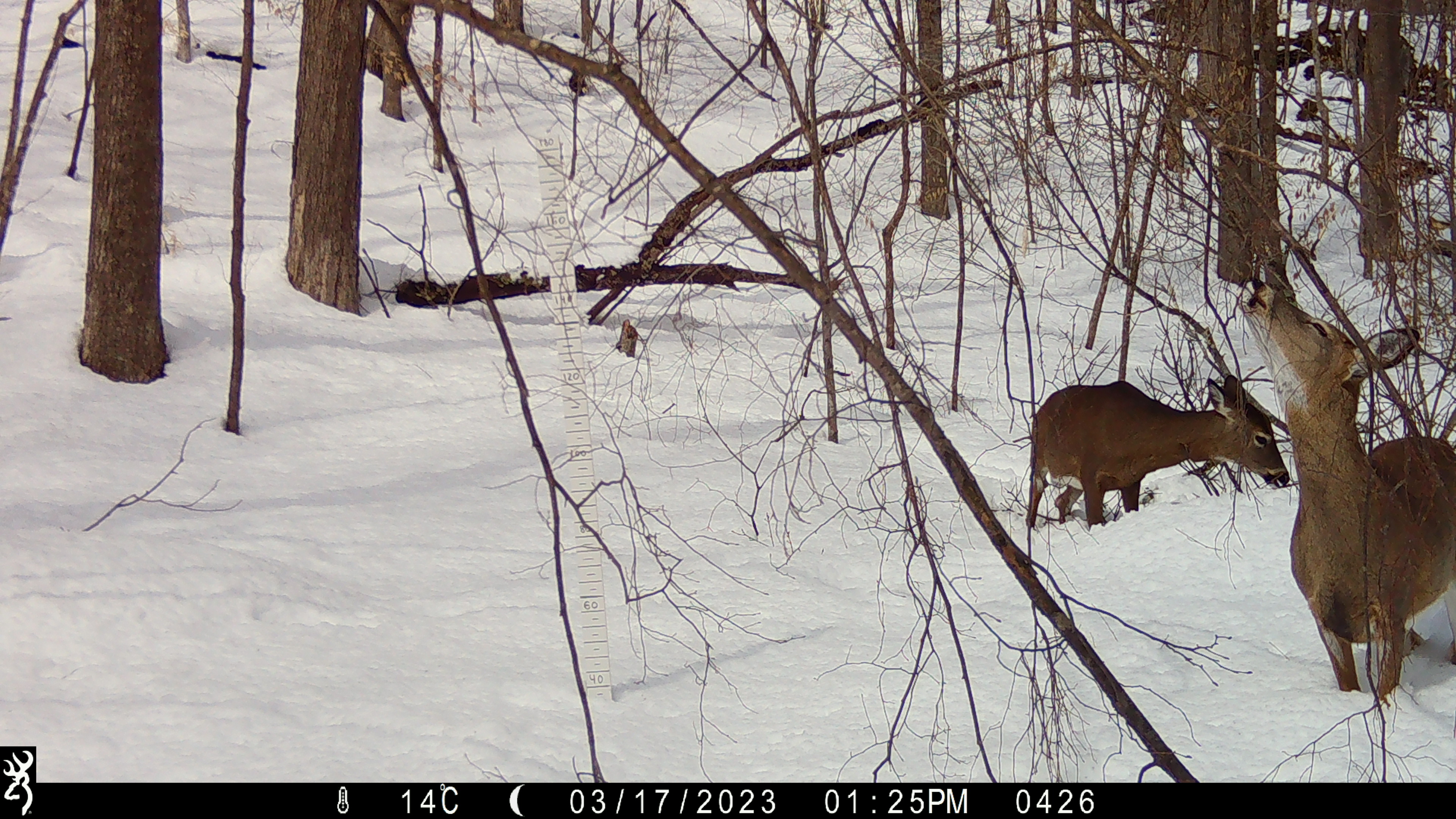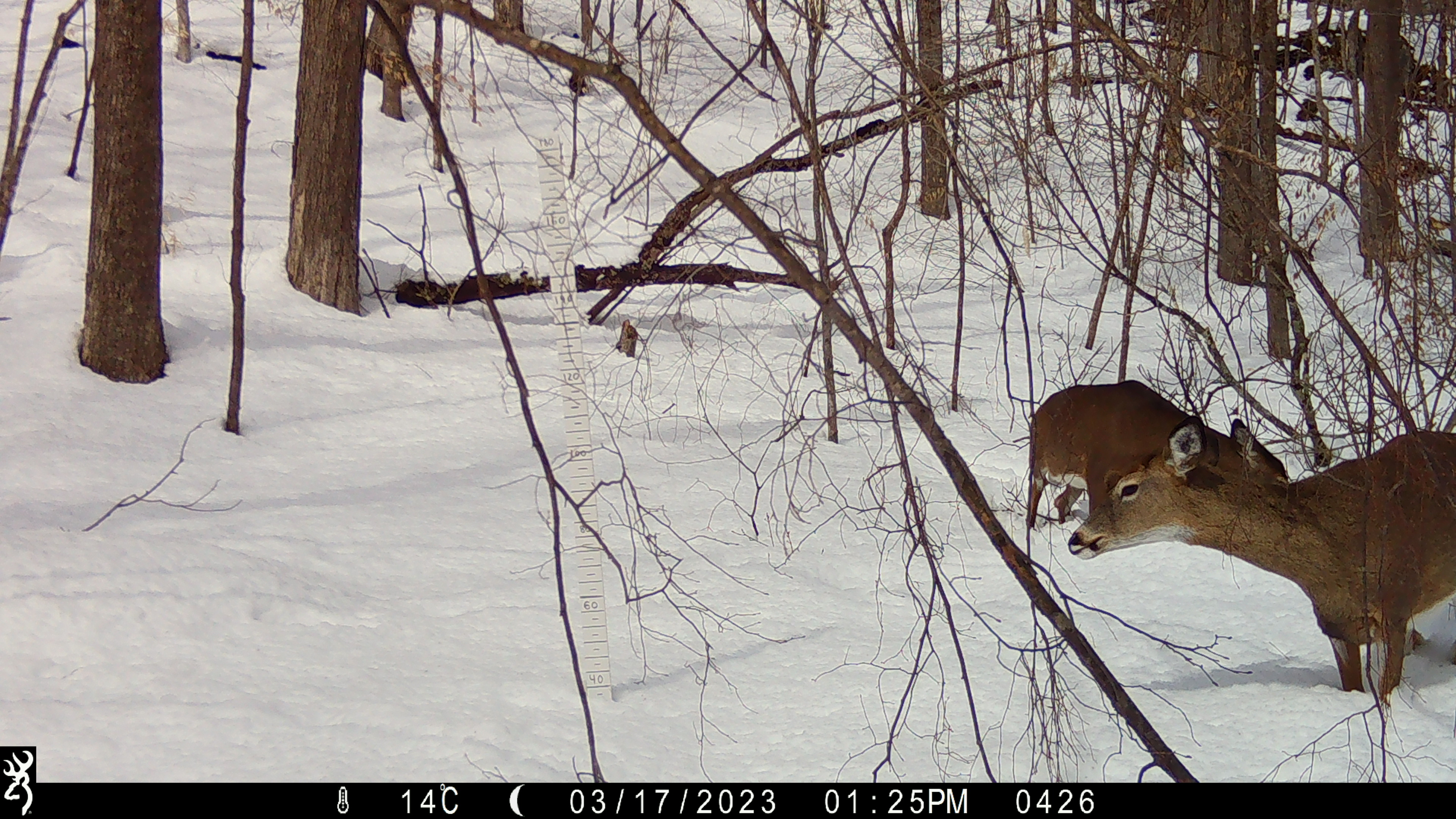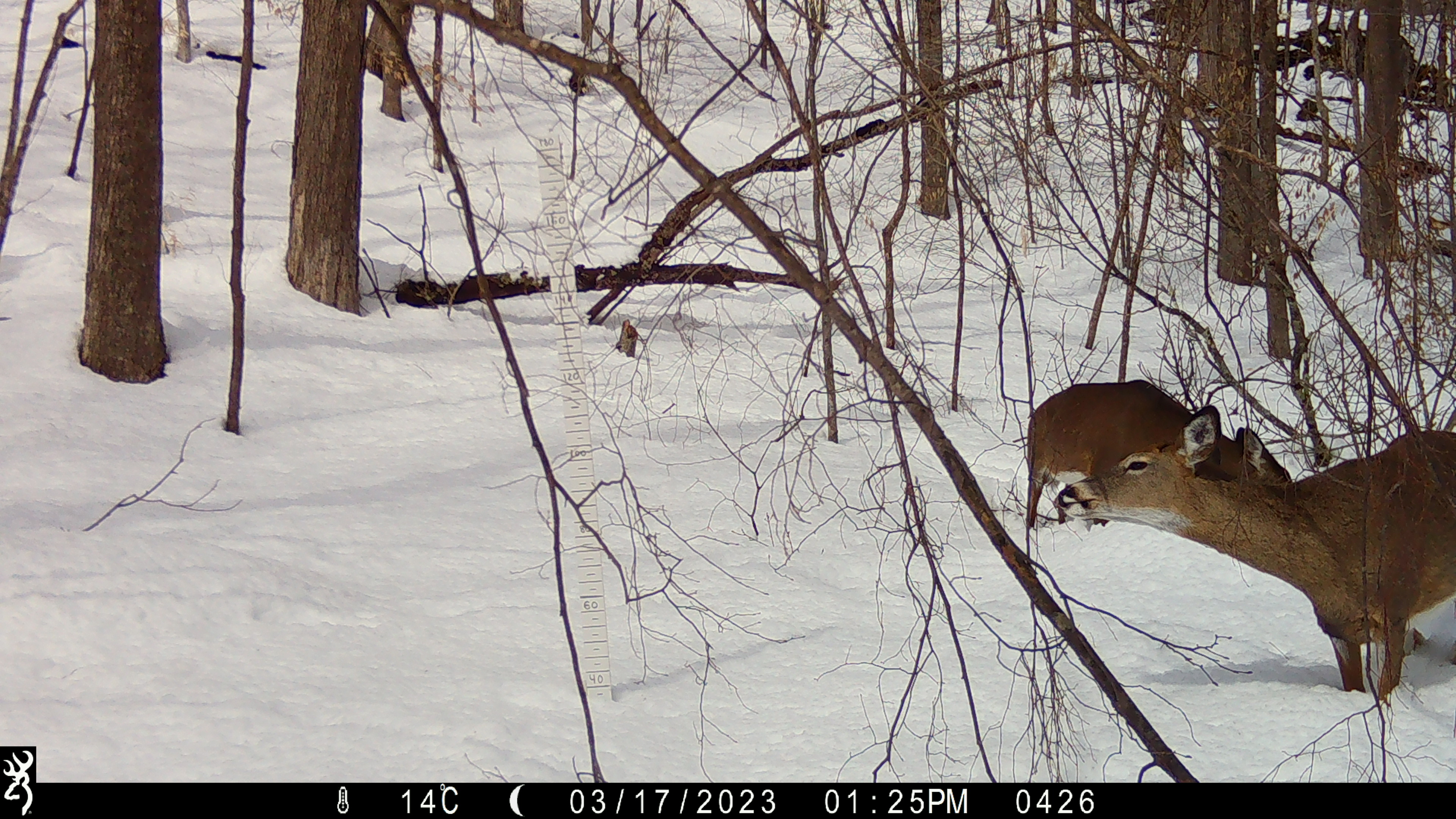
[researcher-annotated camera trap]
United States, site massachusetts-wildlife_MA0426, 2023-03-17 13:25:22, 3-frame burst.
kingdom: Animalia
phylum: Chordata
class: Mammalia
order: Artiodactyla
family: Cervidae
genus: Odocoileus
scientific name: Odocoileus virginianus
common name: white-tailed deer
White-tailed deer (Odocoileus virginianus).